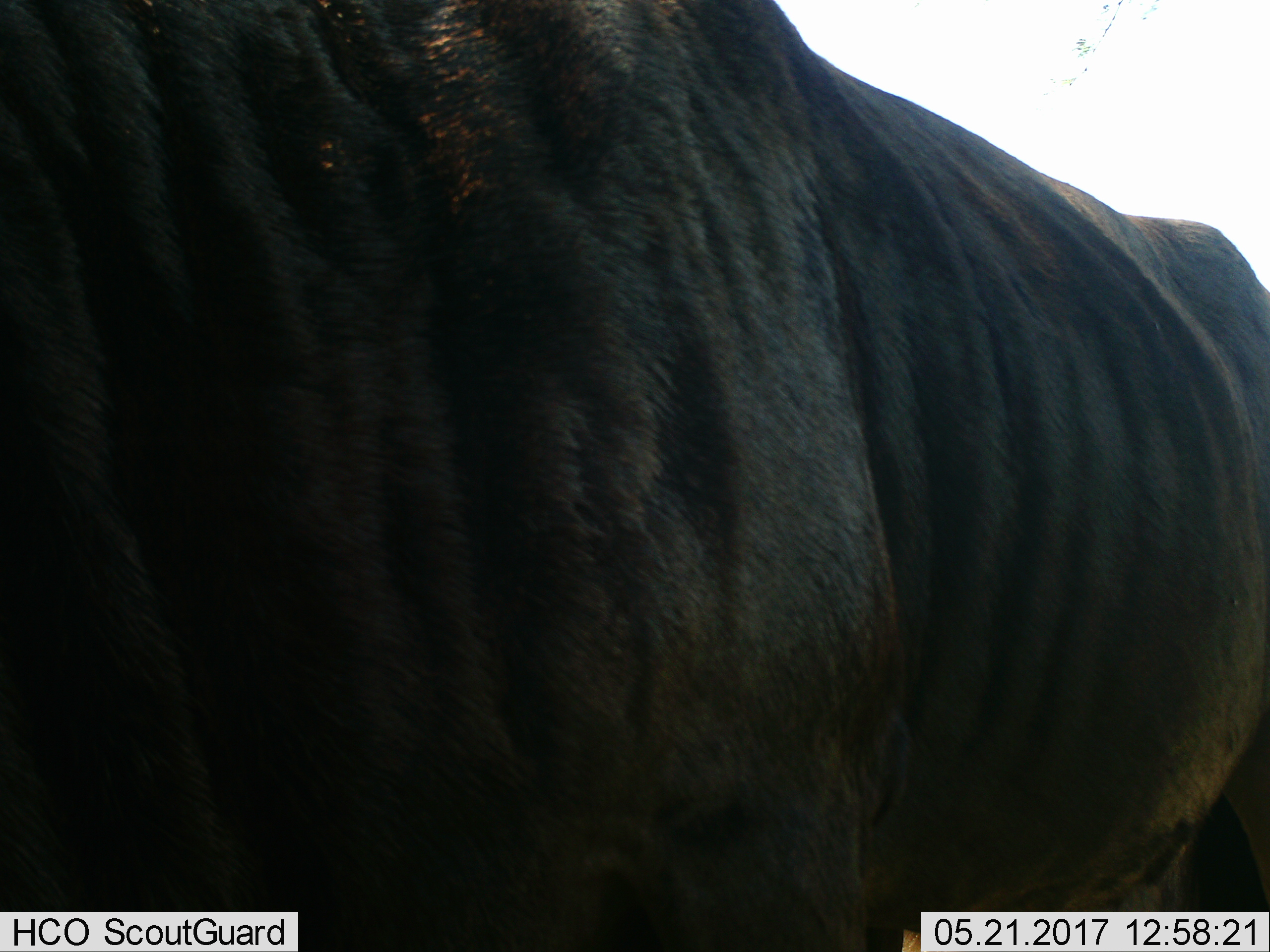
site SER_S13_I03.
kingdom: Animalia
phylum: Chordata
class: Mammalia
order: Artiodactyla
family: Bovidae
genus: Syncerus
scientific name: Syncerus caffer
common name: african buffalo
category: buffalo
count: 1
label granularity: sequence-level